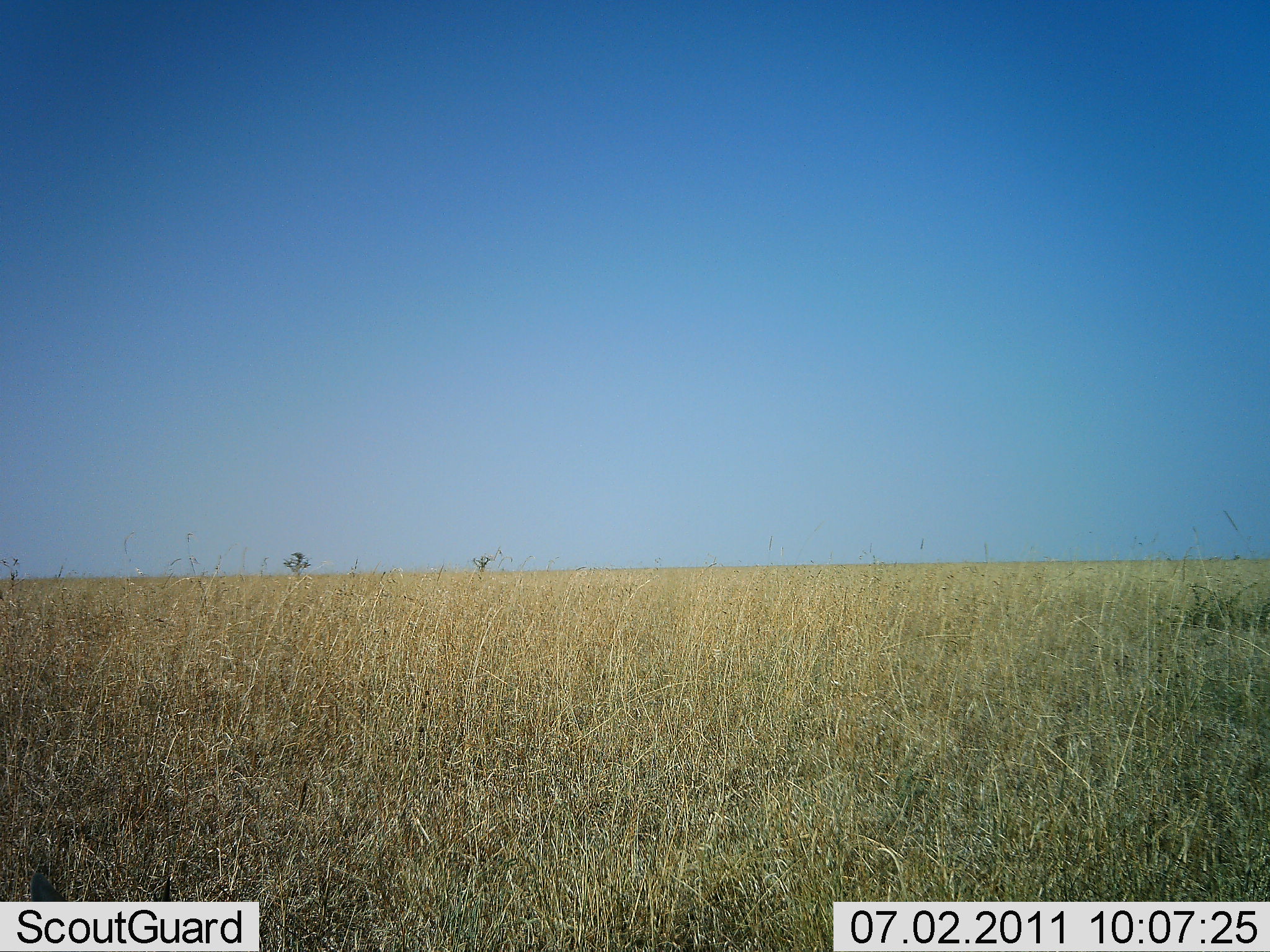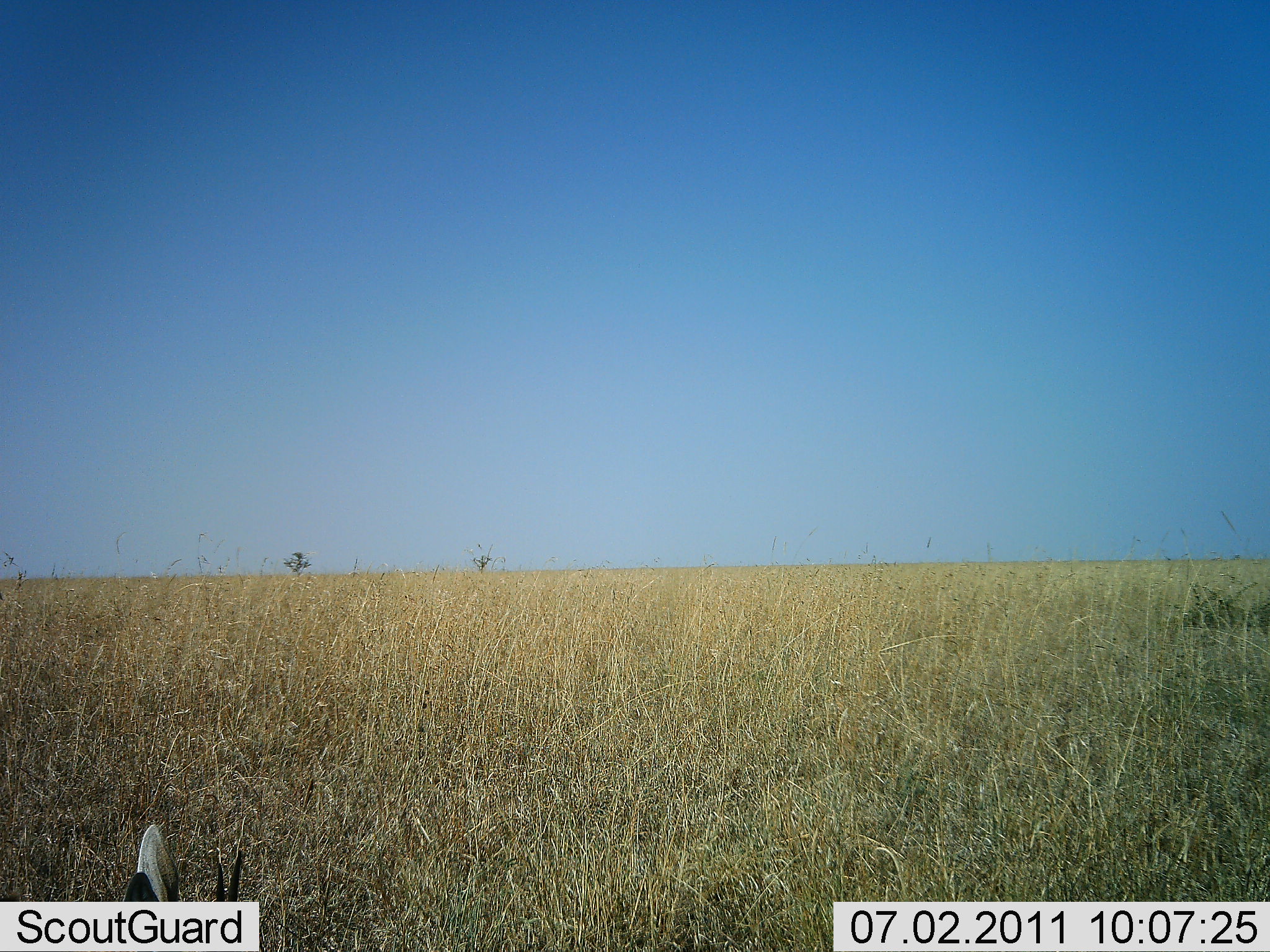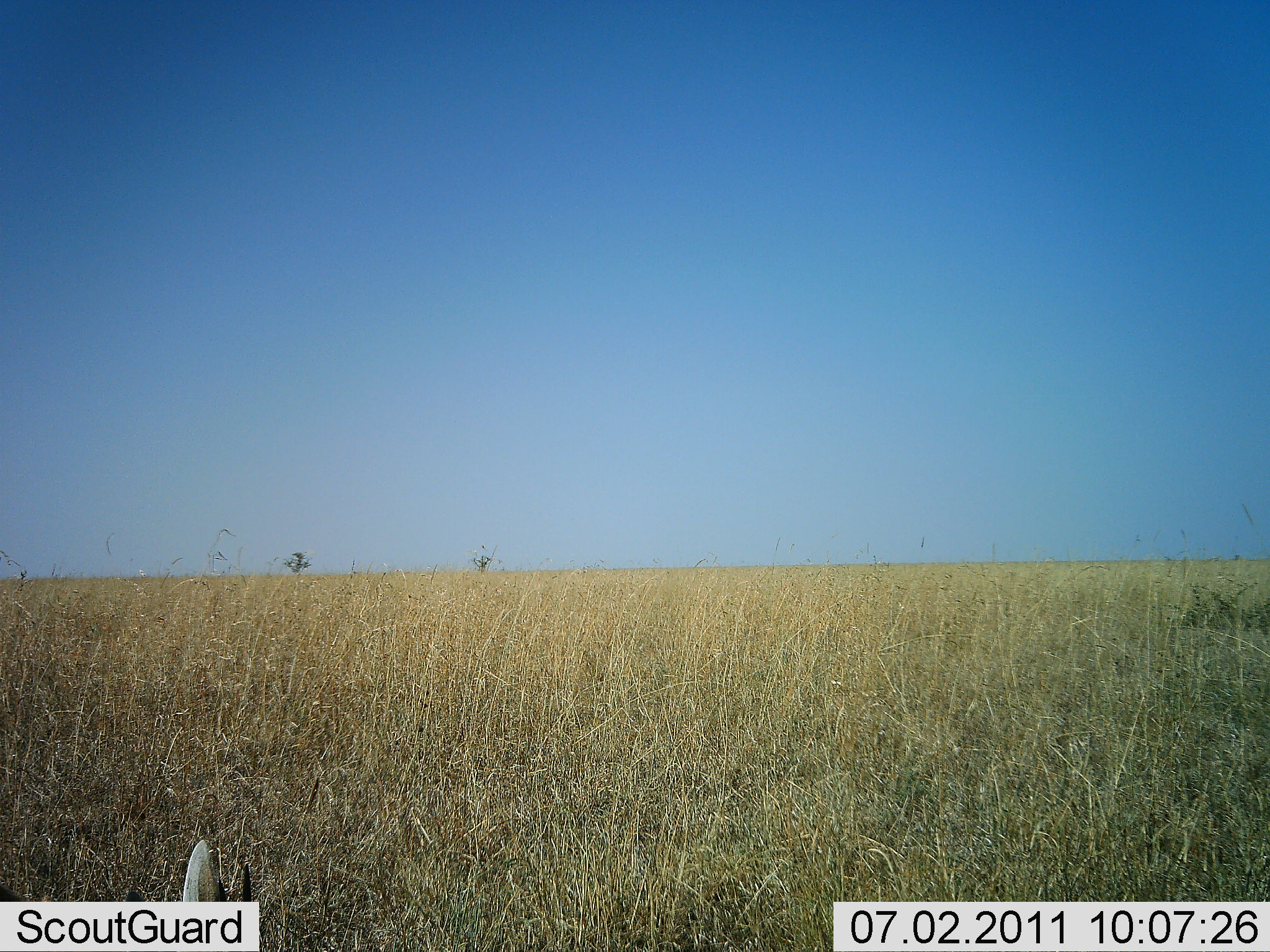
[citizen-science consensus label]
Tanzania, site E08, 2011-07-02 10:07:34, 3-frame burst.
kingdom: Animalia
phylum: Chordata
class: Mammalia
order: Artiodactyla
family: Bovidae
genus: Eudorcas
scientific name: Eudorcas thomsonii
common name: thomson's gazelle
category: gazellethomsons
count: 1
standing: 40%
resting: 40%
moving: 0%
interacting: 0%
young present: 0%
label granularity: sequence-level